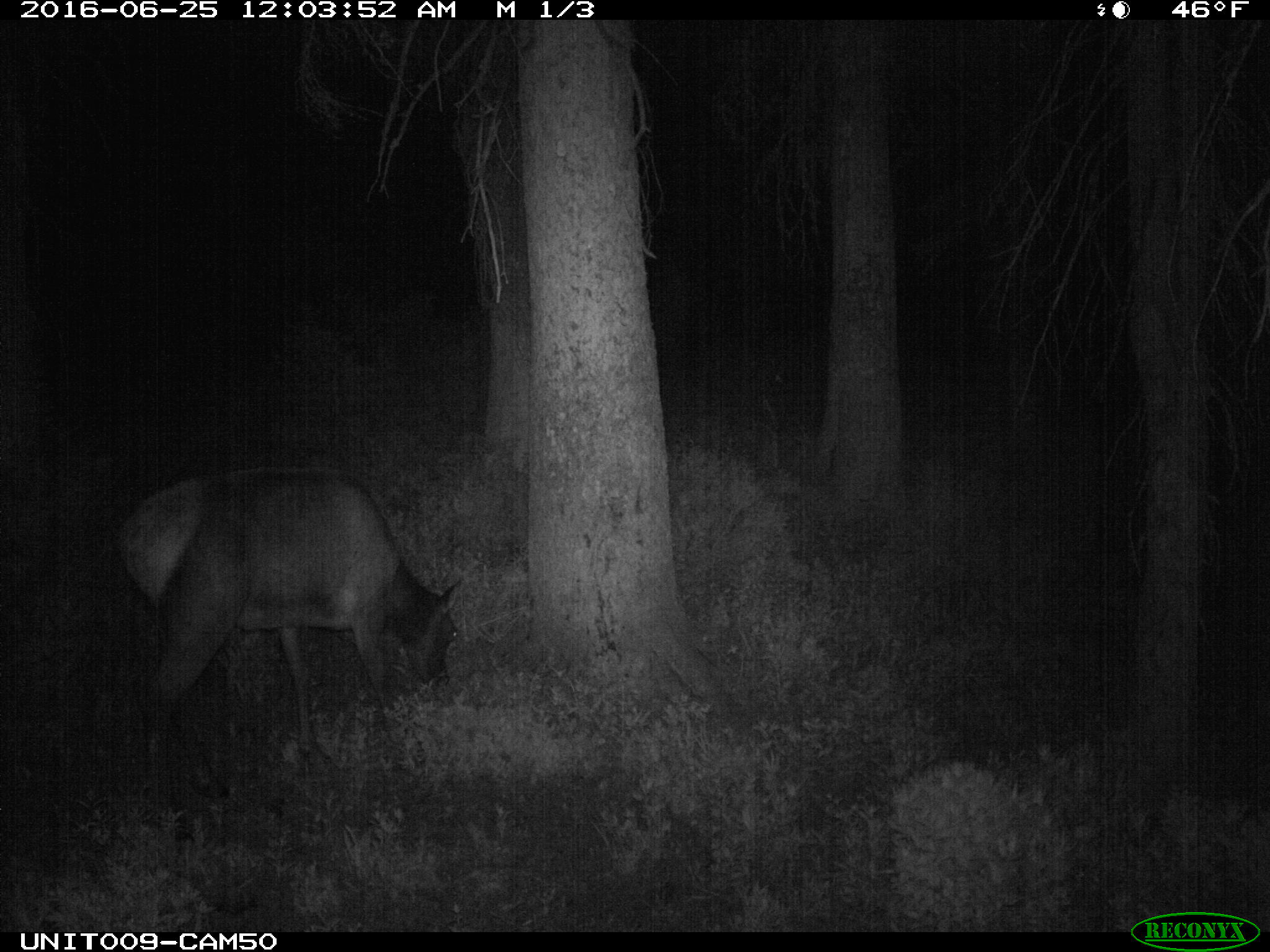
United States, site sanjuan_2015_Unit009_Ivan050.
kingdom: Animalia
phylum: Chordata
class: Mammalia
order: Artiodactyla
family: Cervidae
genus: Cervus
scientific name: Cervus elaphus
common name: red deer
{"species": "Cervus elaphus (red deer)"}